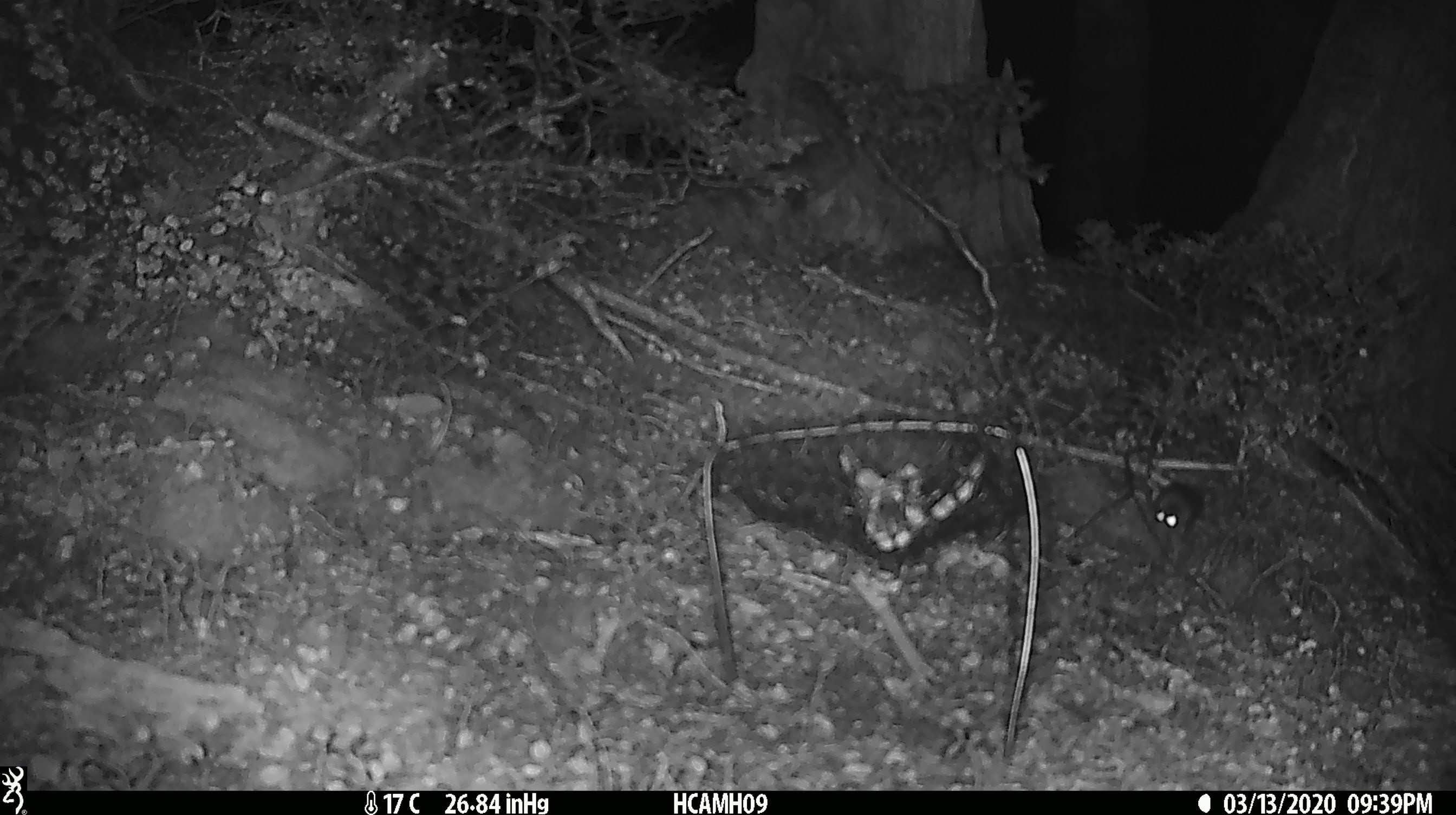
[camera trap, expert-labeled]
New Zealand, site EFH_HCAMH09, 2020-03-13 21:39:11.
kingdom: Animalia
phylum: Chordata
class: Mammalia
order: Rodentia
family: Muridae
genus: Mus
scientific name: Mus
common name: mouse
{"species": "mouse (Mus)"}